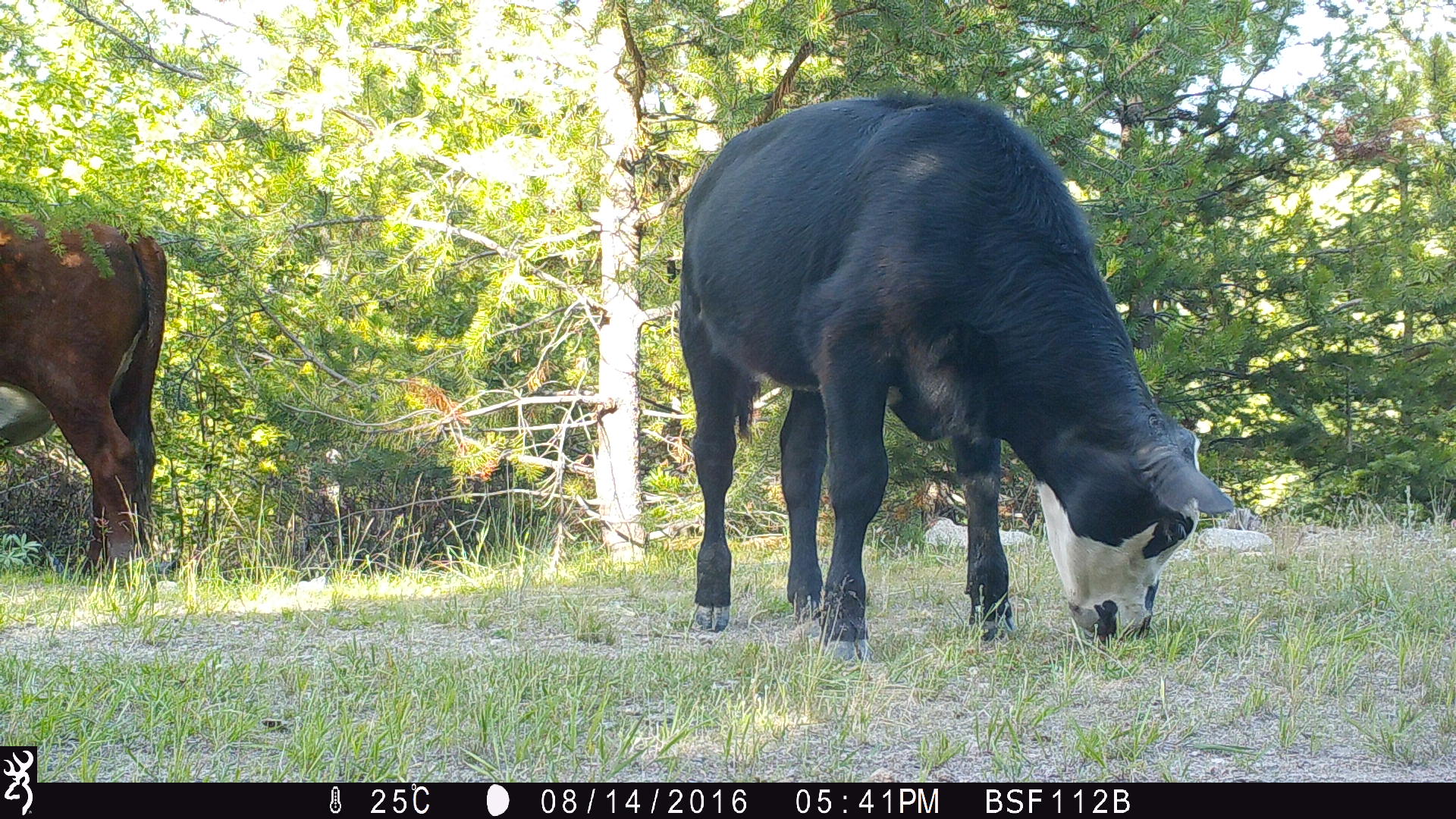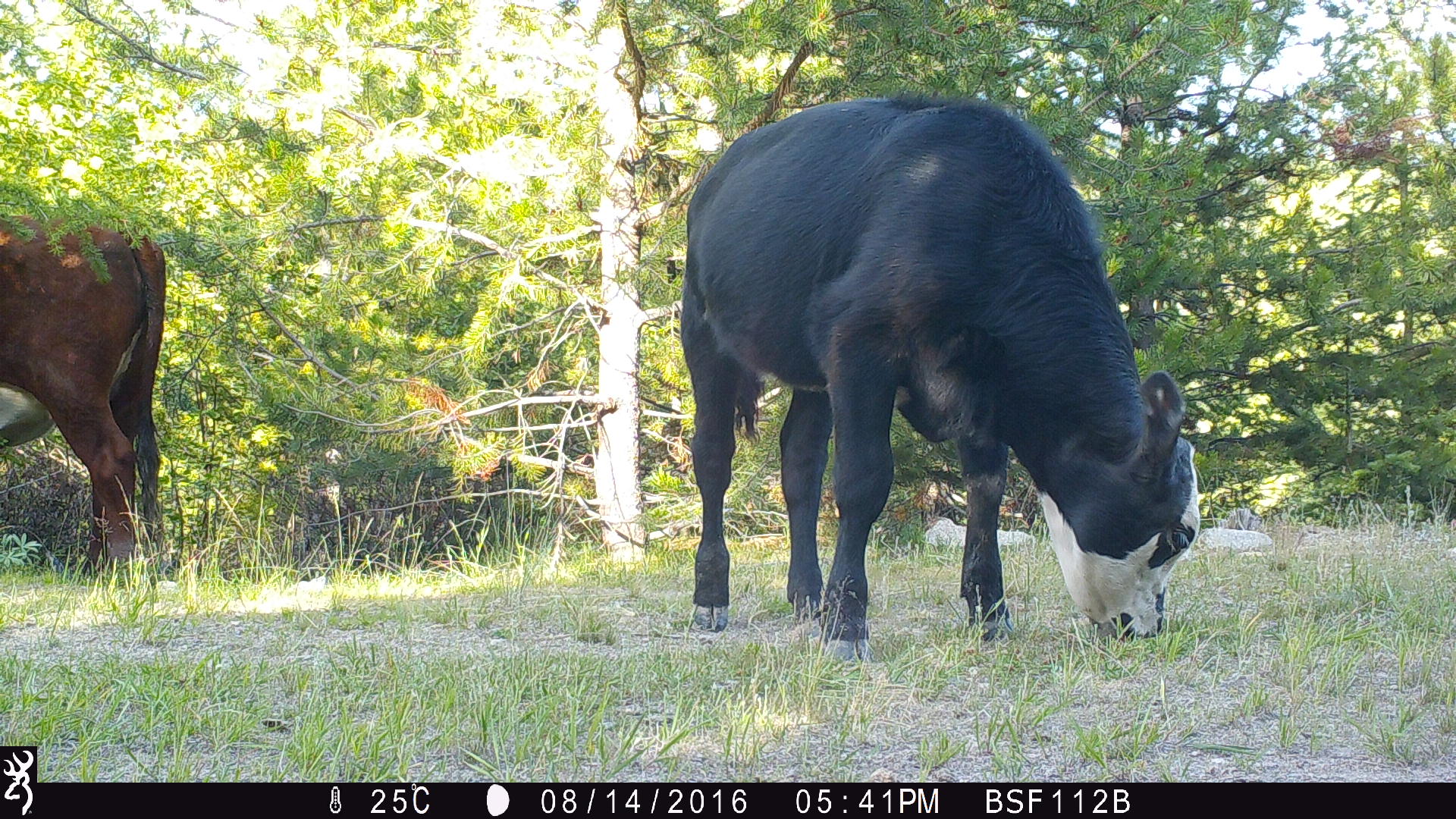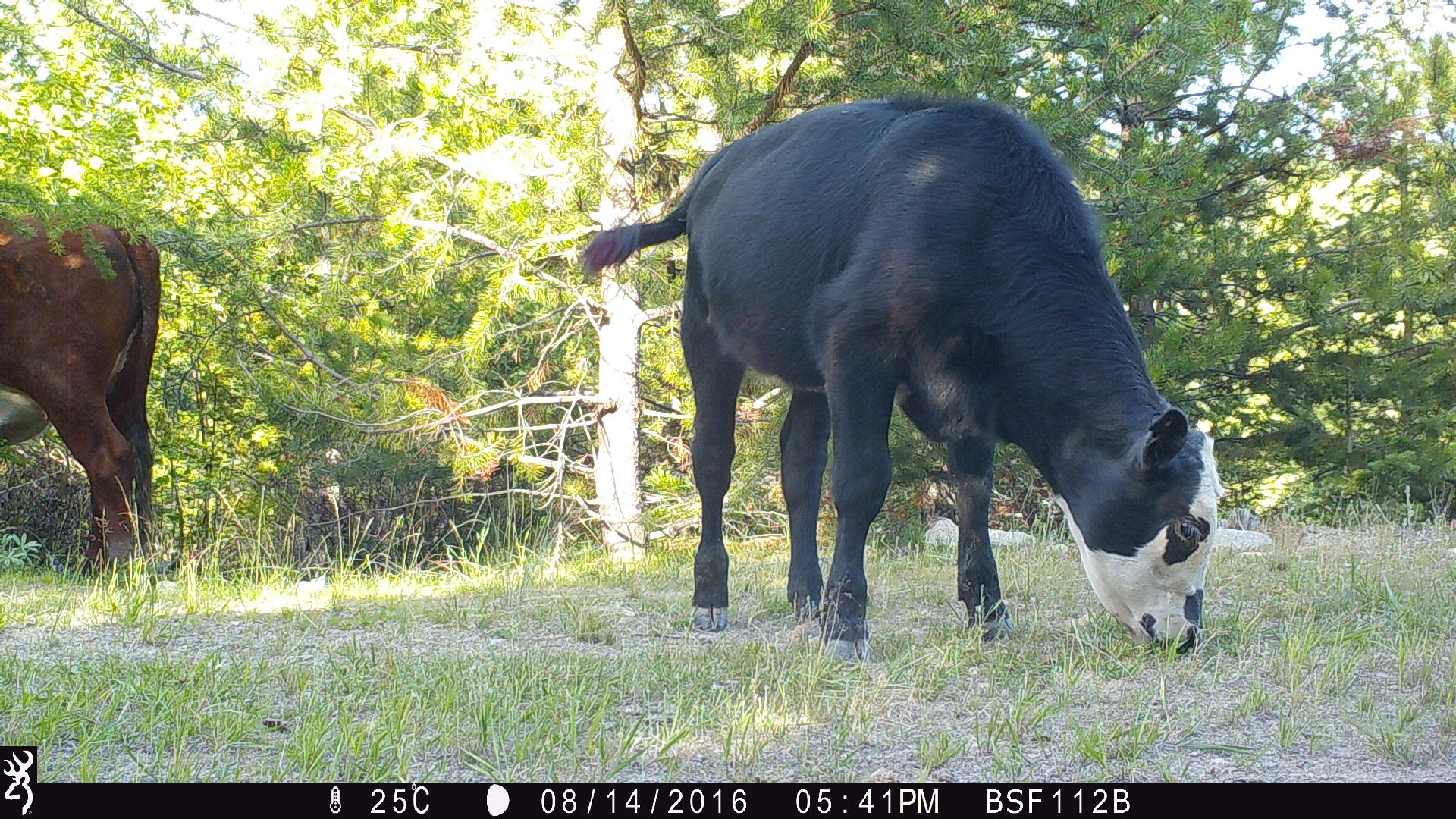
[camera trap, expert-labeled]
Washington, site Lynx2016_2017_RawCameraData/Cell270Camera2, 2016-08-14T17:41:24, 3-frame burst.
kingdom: Animalia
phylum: Chordata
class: Mammalia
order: Artiodactyla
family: Bovidae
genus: Bos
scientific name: Bos taurus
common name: domestic cattle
Domestic cattle (Bos taurus). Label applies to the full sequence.